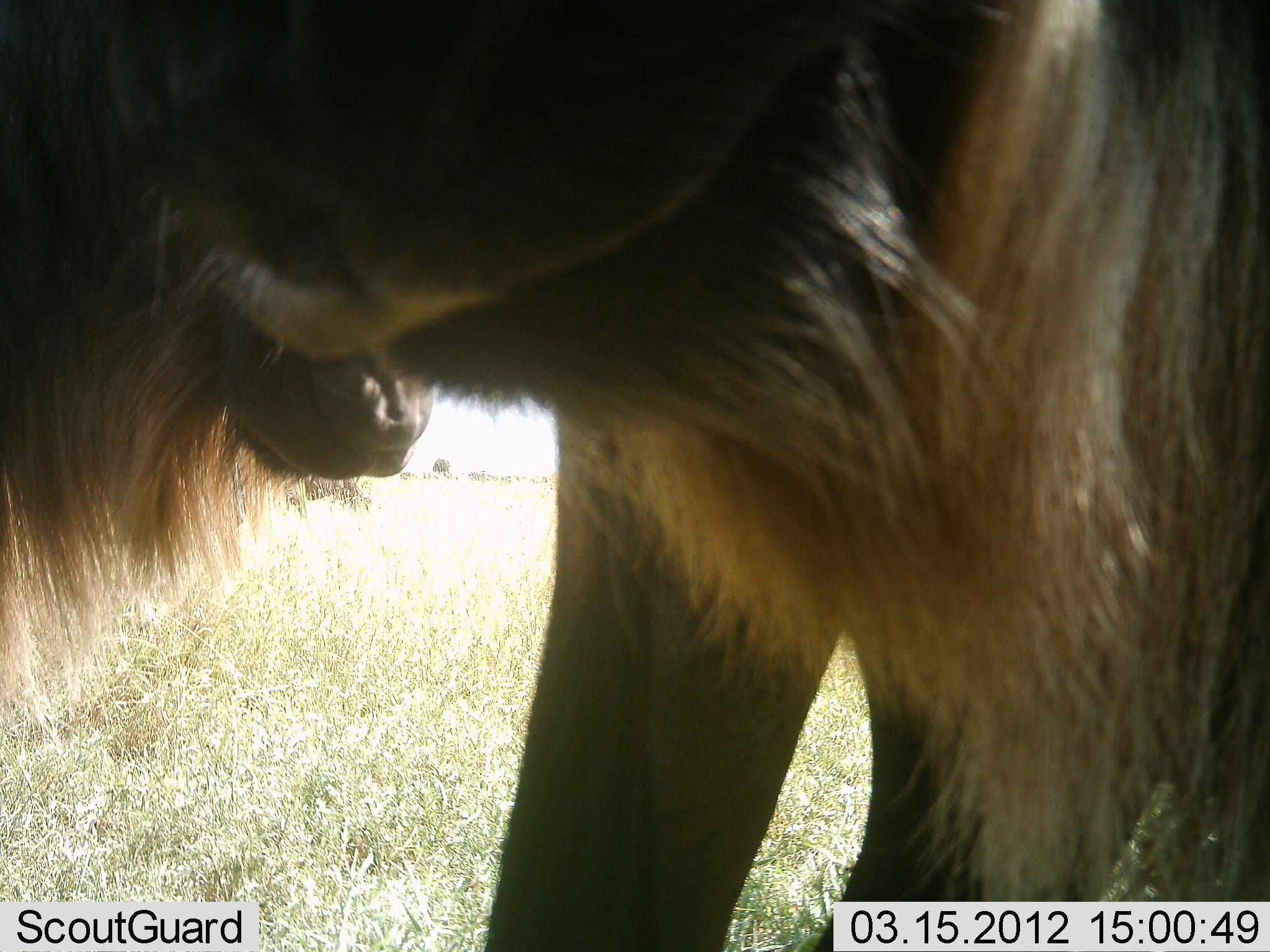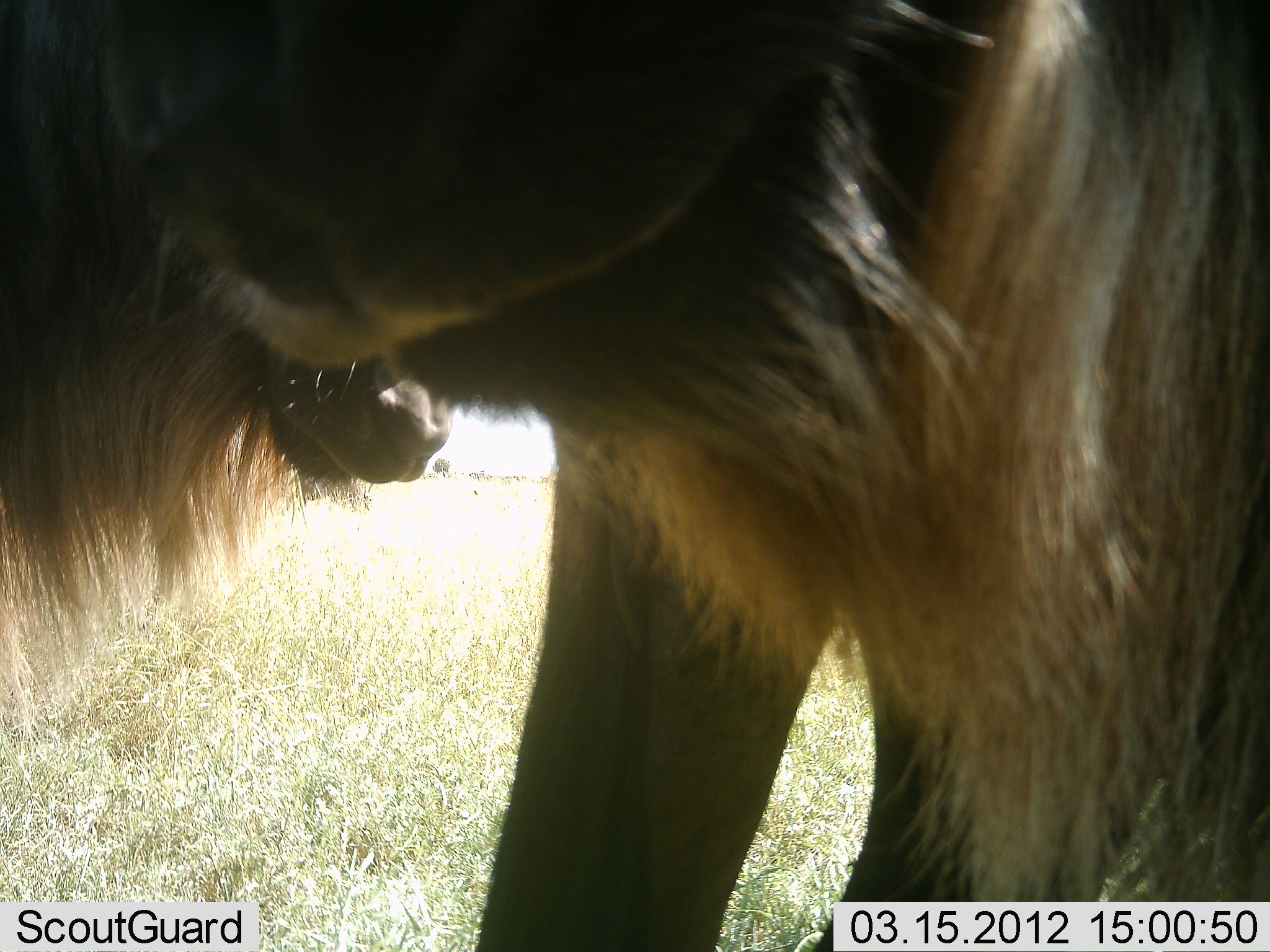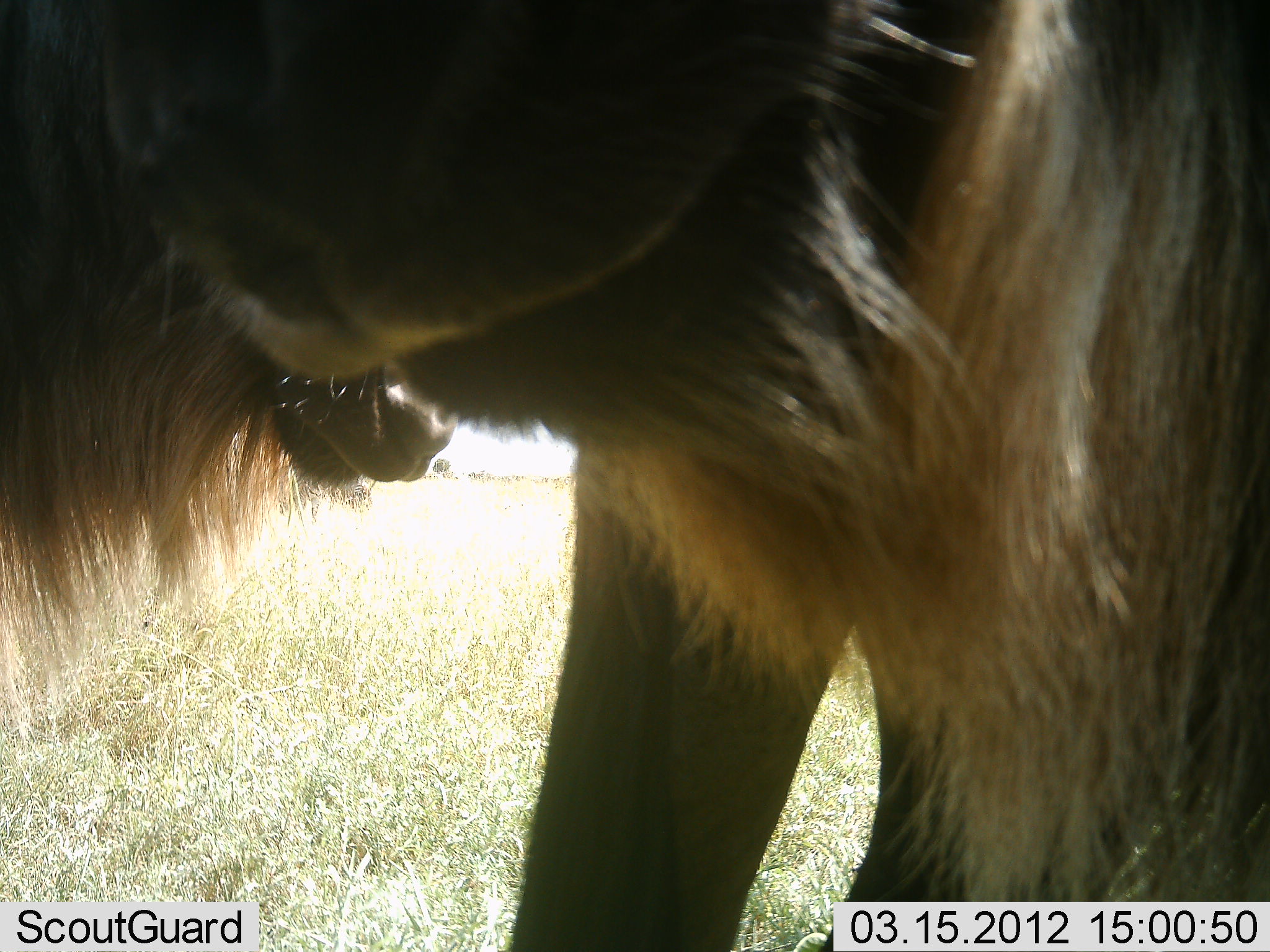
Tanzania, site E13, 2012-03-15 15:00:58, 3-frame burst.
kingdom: Animalia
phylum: Chordata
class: Mammalia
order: Artiodactyla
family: Bovidae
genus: Connochaetes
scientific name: Connochaetes taurinus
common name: blue wildebeest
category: wildebeest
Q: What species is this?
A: Wildebeest (blue wildebeest) (Connochaetes taurinus).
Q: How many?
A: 2.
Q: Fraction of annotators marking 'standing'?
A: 100%.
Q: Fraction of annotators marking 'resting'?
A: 0%.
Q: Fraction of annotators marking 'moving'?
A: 0%.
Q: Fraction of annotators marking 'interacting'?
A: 4%.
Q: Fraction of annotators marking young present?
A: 0%.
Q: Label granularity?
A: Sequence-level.